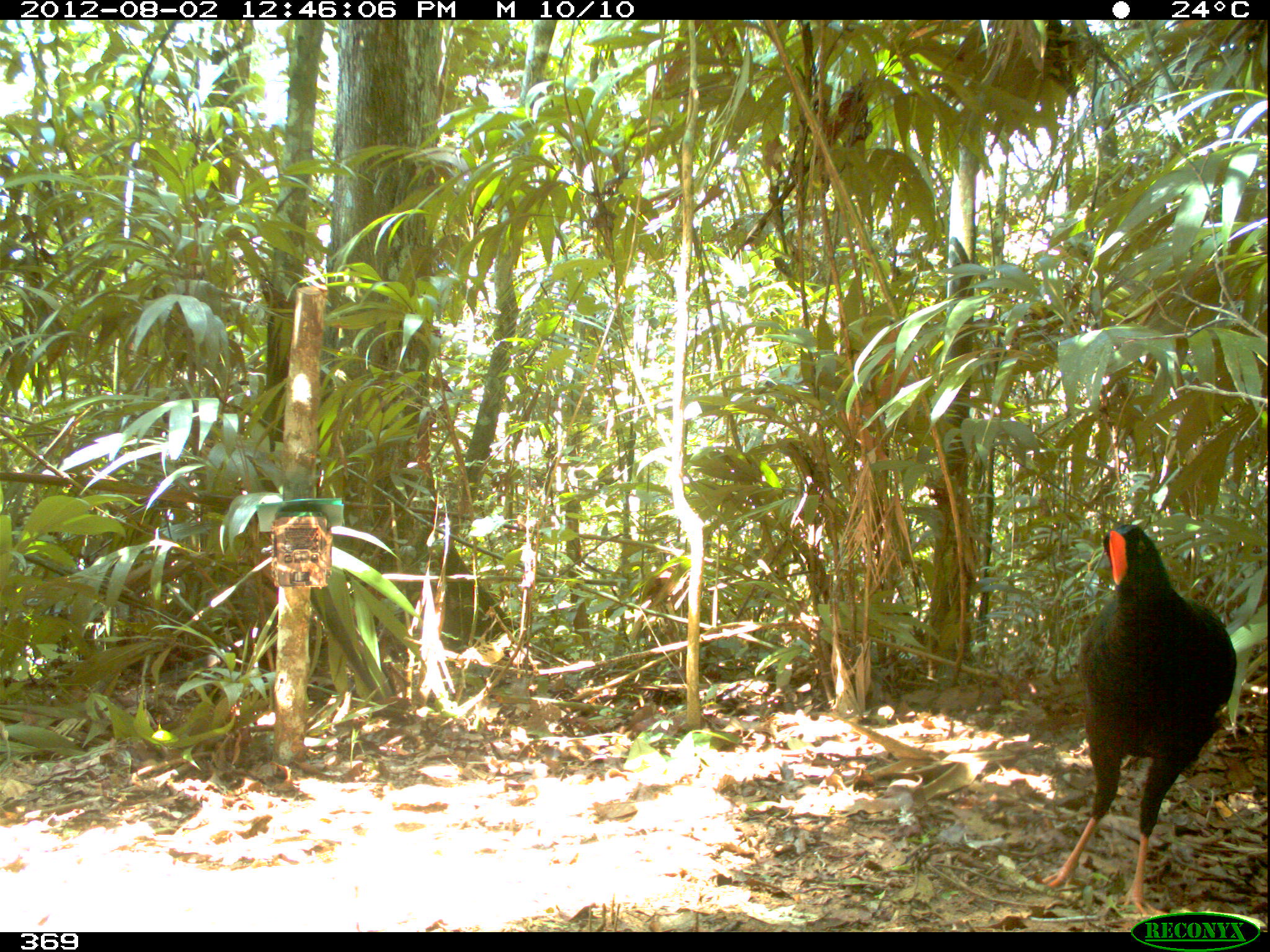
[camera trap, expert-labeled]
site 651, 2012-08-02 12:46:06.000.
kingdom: Animalia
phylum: Chordata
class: Aves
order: Galliformes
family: Cracidae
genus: Mitu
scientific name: Mitu tuberosum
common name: razor-billed curassow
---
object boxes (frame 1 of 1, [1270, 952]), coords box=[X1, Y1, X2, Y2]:
mitu tuberosum: box=[1040, 523, 1236, 915]